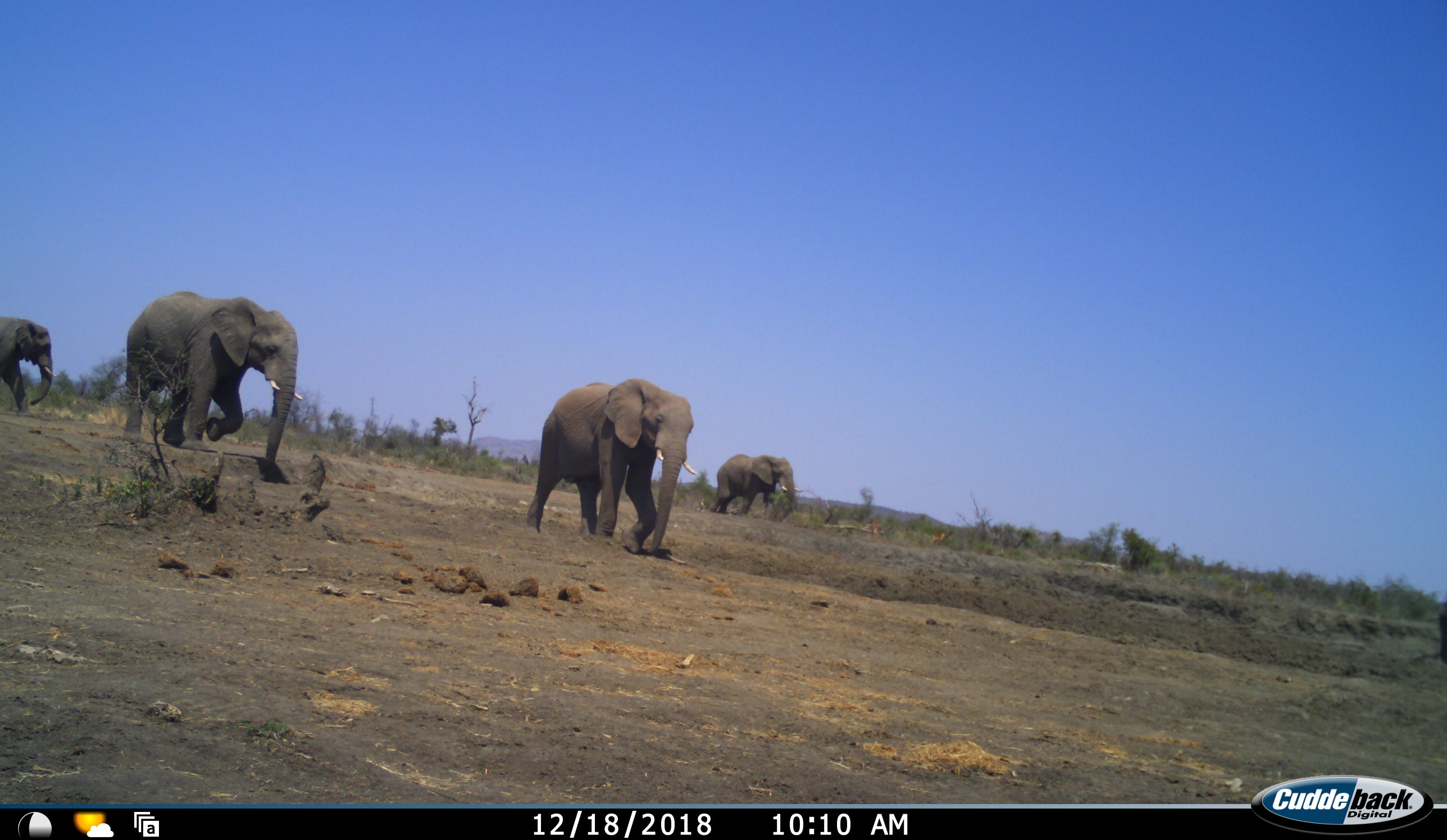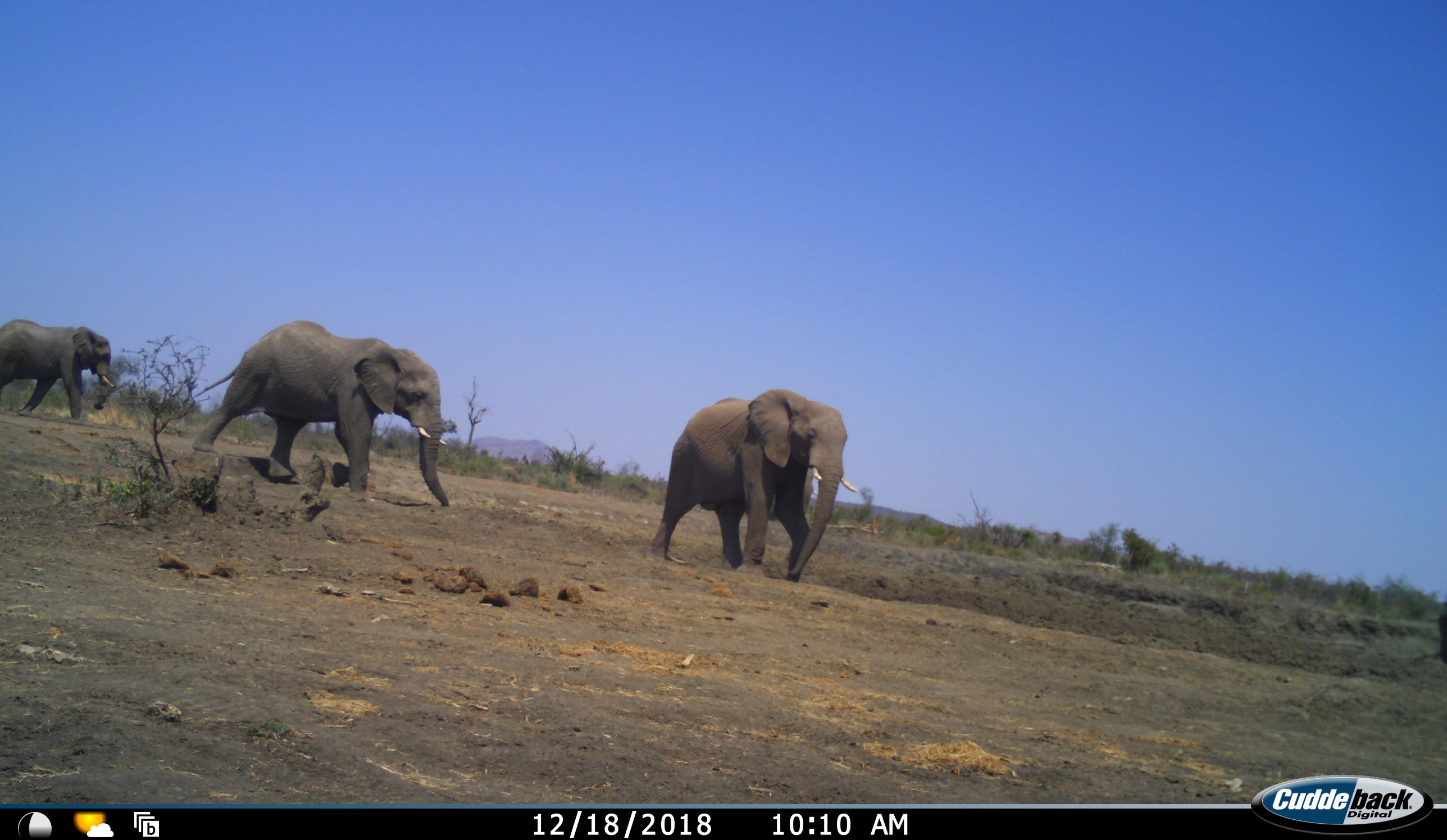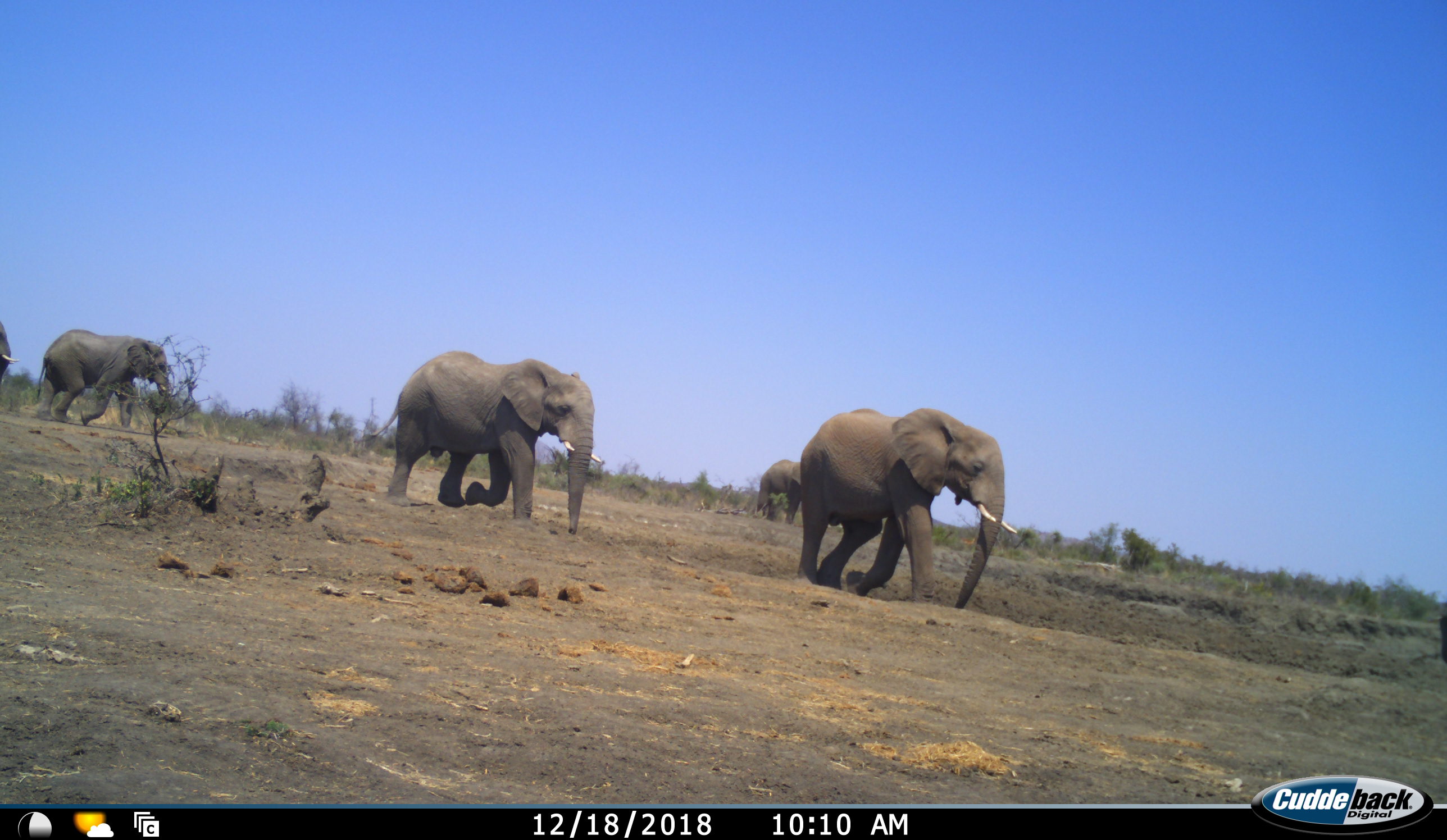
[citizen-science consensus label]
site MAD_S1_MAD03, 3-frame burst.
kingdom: Animalia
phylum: Chordata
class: Mammalia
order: Proboscidea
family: Elephantidae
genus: Loxodonta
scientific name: Loxodonta africana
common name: african bush elephant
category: elephant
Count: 5.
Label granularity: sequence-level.